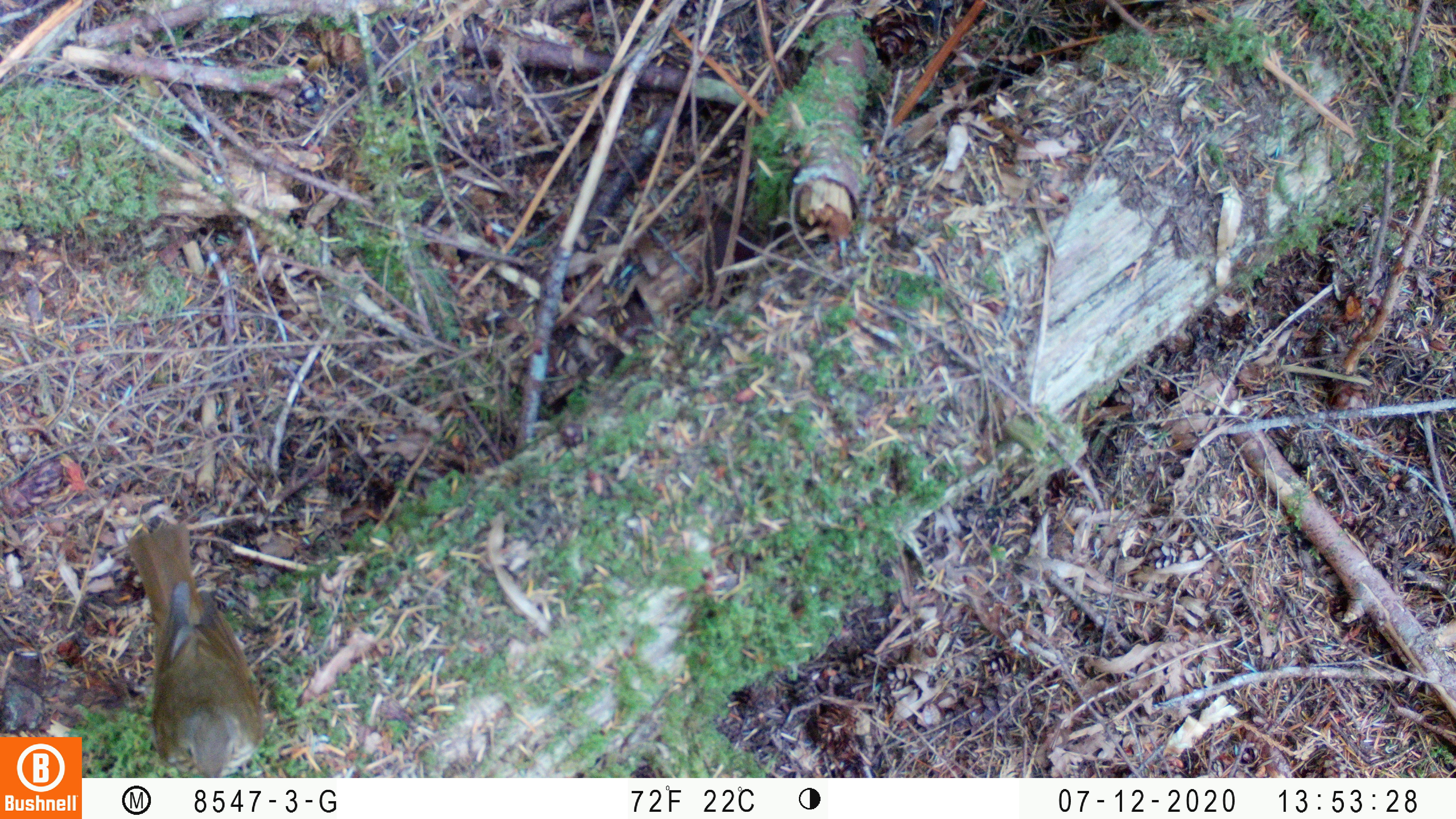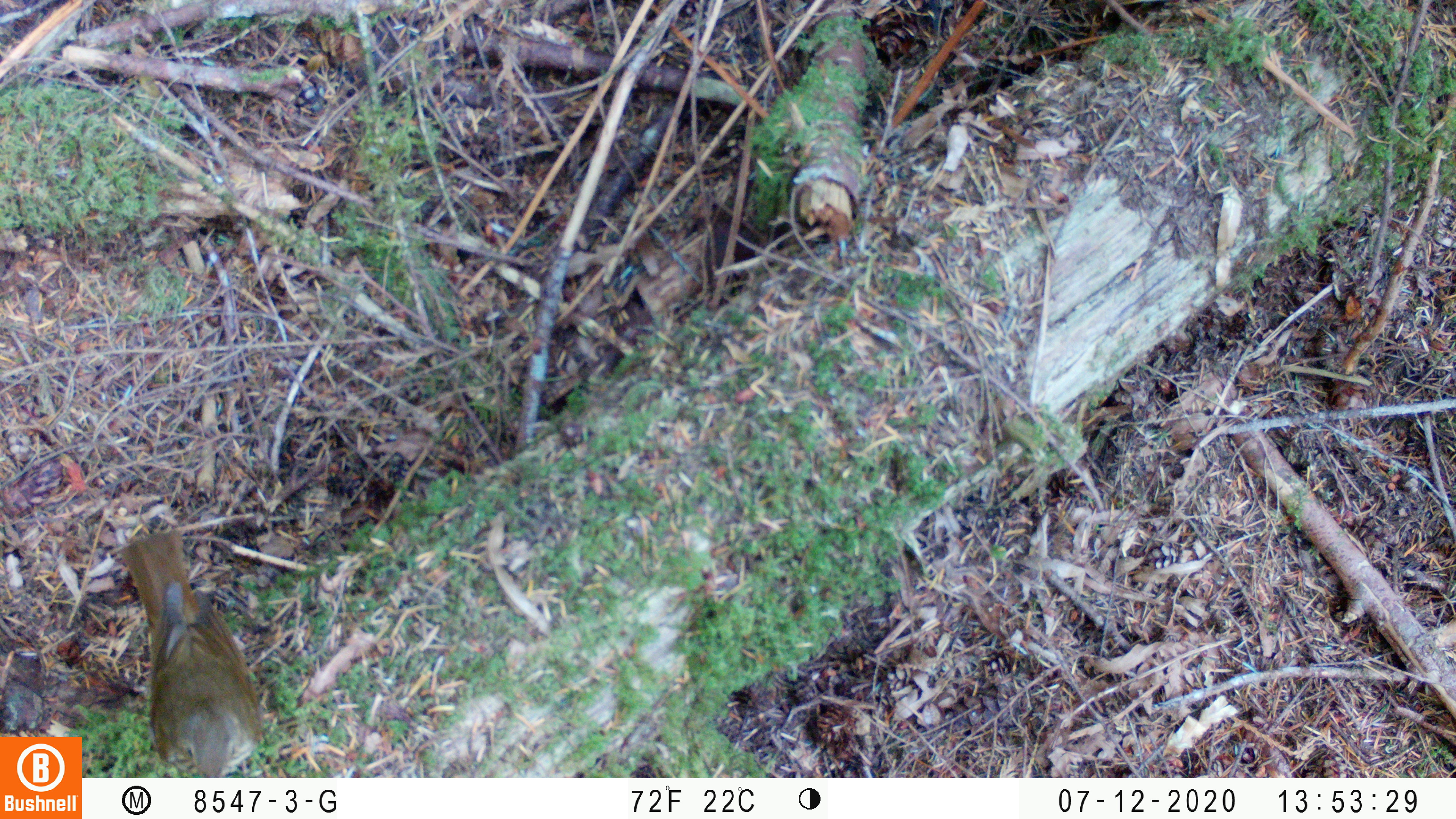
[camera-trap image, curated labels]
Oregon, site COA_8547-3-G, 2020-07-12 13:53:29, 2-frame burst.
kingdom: Animalia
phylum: Chordata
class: Aves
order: Passeriformes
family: Turdidae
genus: Catharus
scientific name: Catharus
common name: brown thrushes and nightingale-thrushes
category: catharus species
Catharus species (brown thrushes and nightingale-thrushes) (Catharus).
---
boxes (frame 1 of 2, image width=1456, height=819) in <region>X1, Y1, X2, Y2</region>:
catharus species: <region>114, 521, 273, 765</region>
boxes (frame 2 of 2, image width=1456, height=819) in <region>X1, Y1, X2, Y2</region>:
catharus species: <region>117, 530, 260, 771</region>